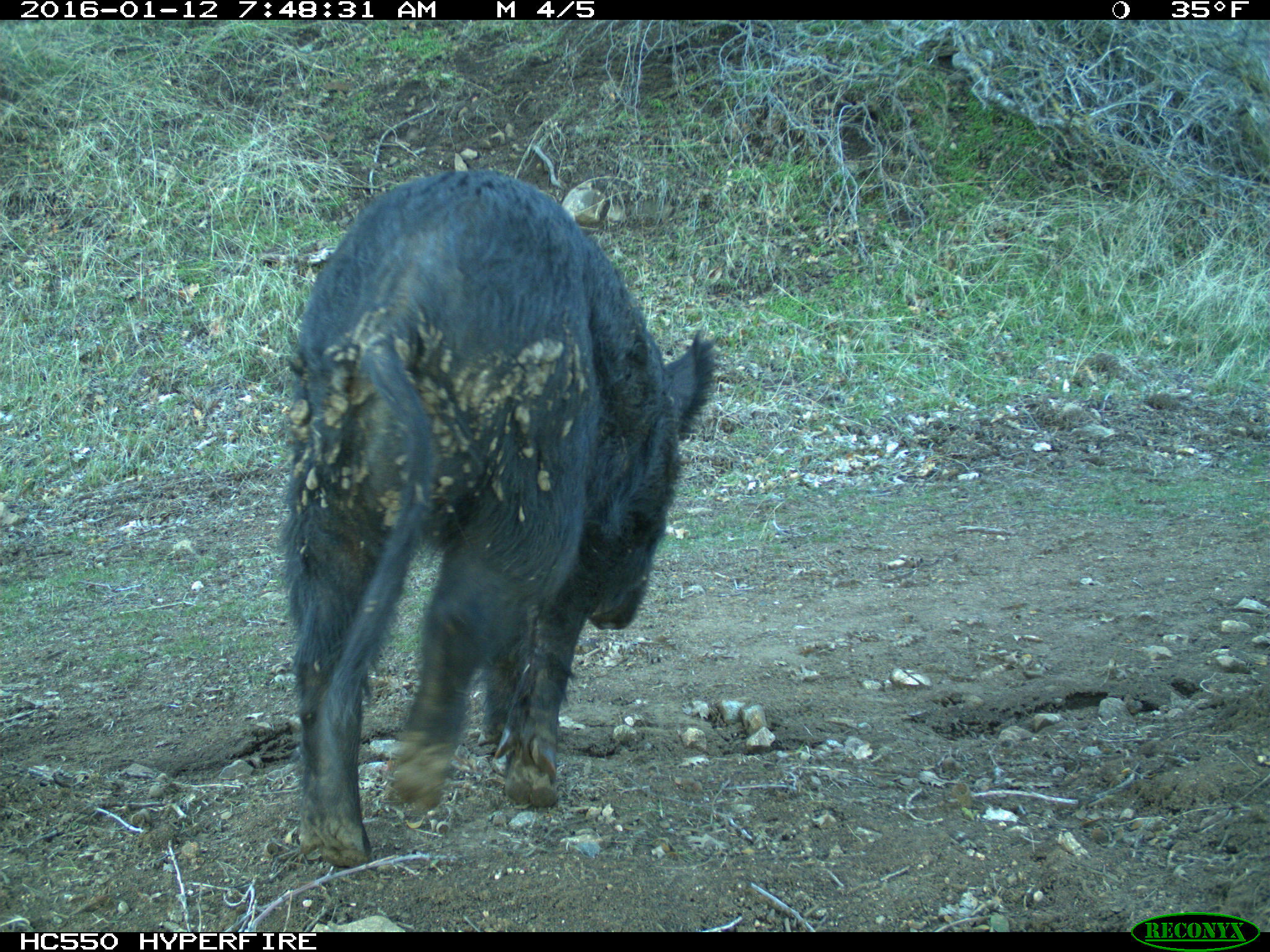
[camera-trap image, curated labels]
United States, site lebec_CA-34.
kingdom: Animalia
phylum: Chordata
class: Mammalia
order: Artiodactyla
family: Suidae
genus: Sus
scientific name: Sus scrofa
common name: wild boar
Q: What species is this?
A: Sus scrofa (wild boar).